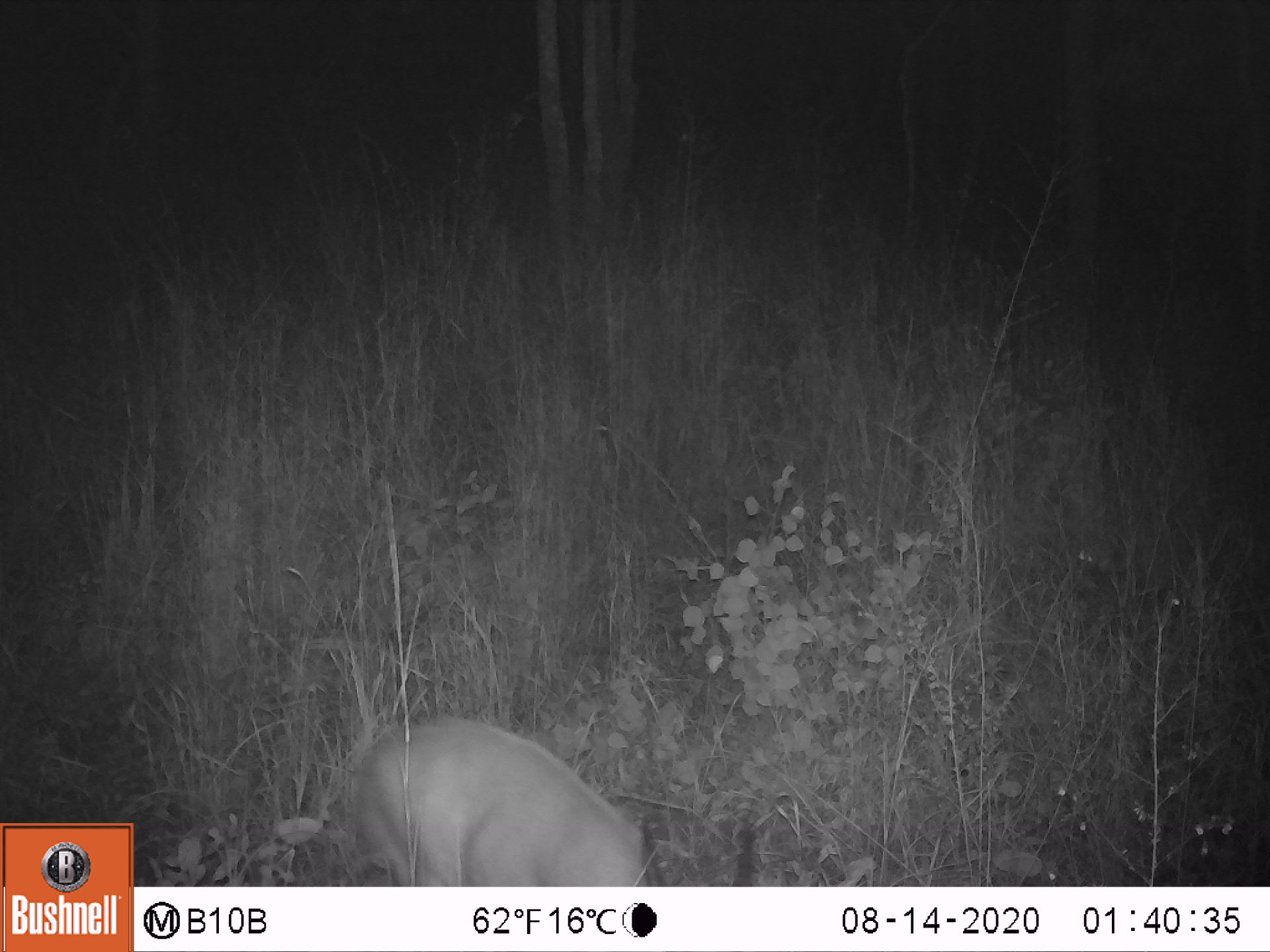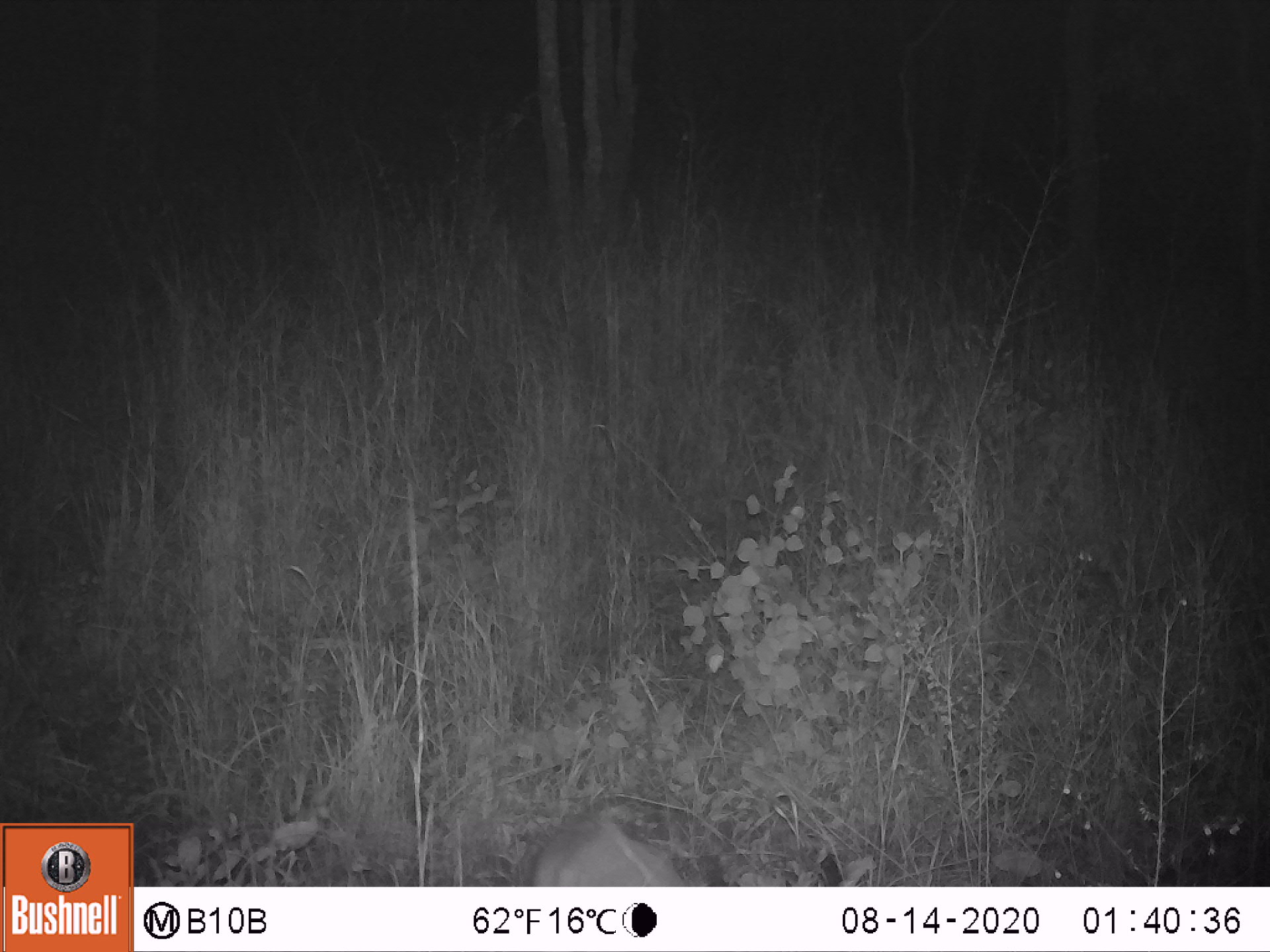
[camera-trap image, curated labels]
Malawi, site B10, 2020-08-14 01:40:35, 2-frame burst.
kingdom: Animalia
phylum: Chordata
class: Mammalia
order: Artiodactyla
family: Bovidae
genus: Tragelaphus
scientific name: Tragelaphus sylvaticus sylvaticus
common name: cape bushbuck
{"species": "cape bushbuck (Tragelaphus sylvaticus sylvaticus)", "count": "1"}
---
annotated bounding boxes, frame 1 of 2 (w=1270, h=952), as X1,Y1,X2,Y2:
cape bushbuck: 342,705,765,880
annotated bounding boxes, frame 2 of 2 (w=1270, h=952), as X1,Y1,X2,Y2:
cape bushbuck: 501,799,880,883